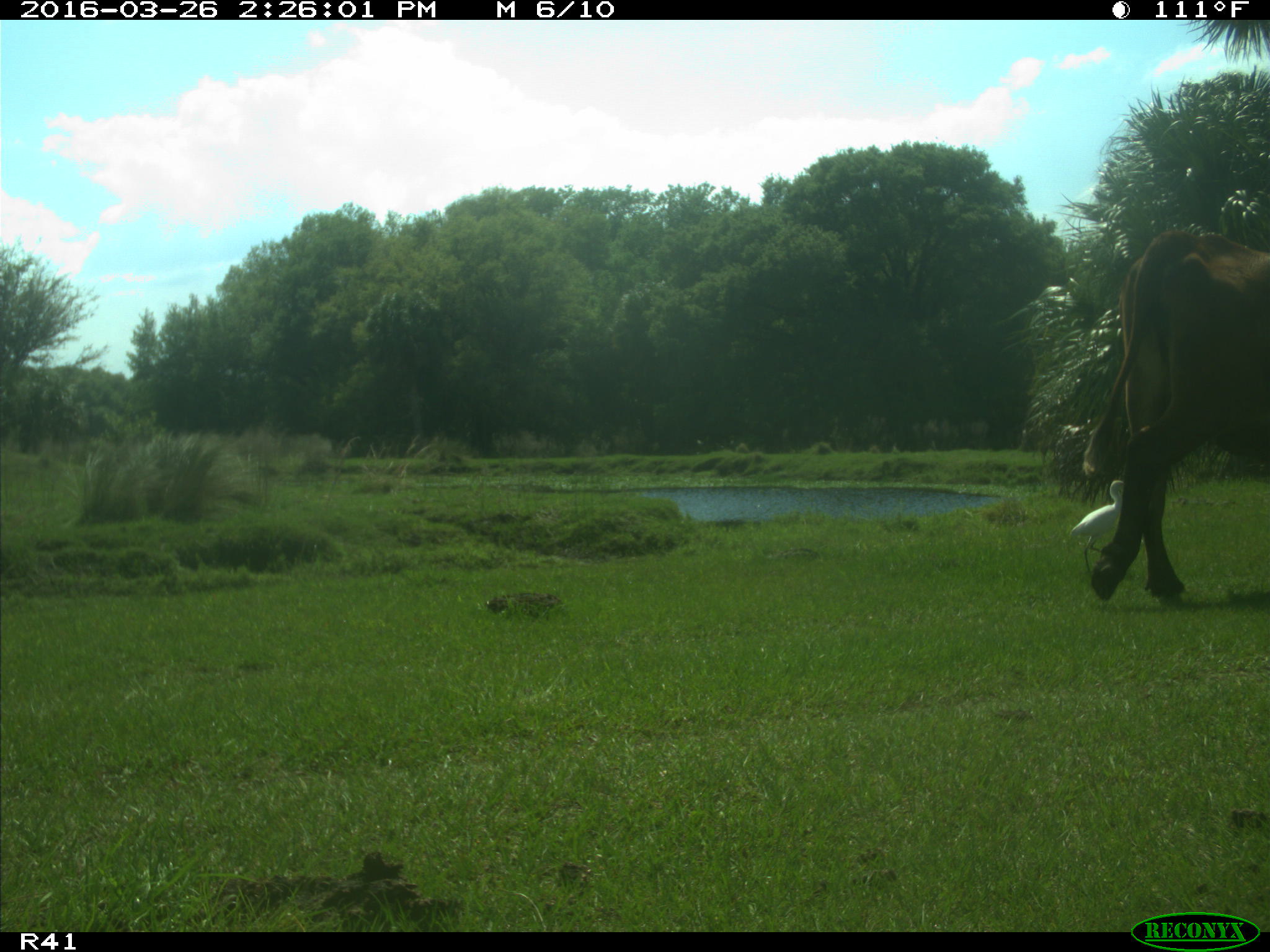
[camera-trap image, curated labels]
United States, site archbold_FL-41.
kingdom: Animalia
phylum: Chordata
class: Mammalia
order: Artiodactyla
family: Bovidae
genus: Bos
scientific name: Bos taurus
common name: domestic cow